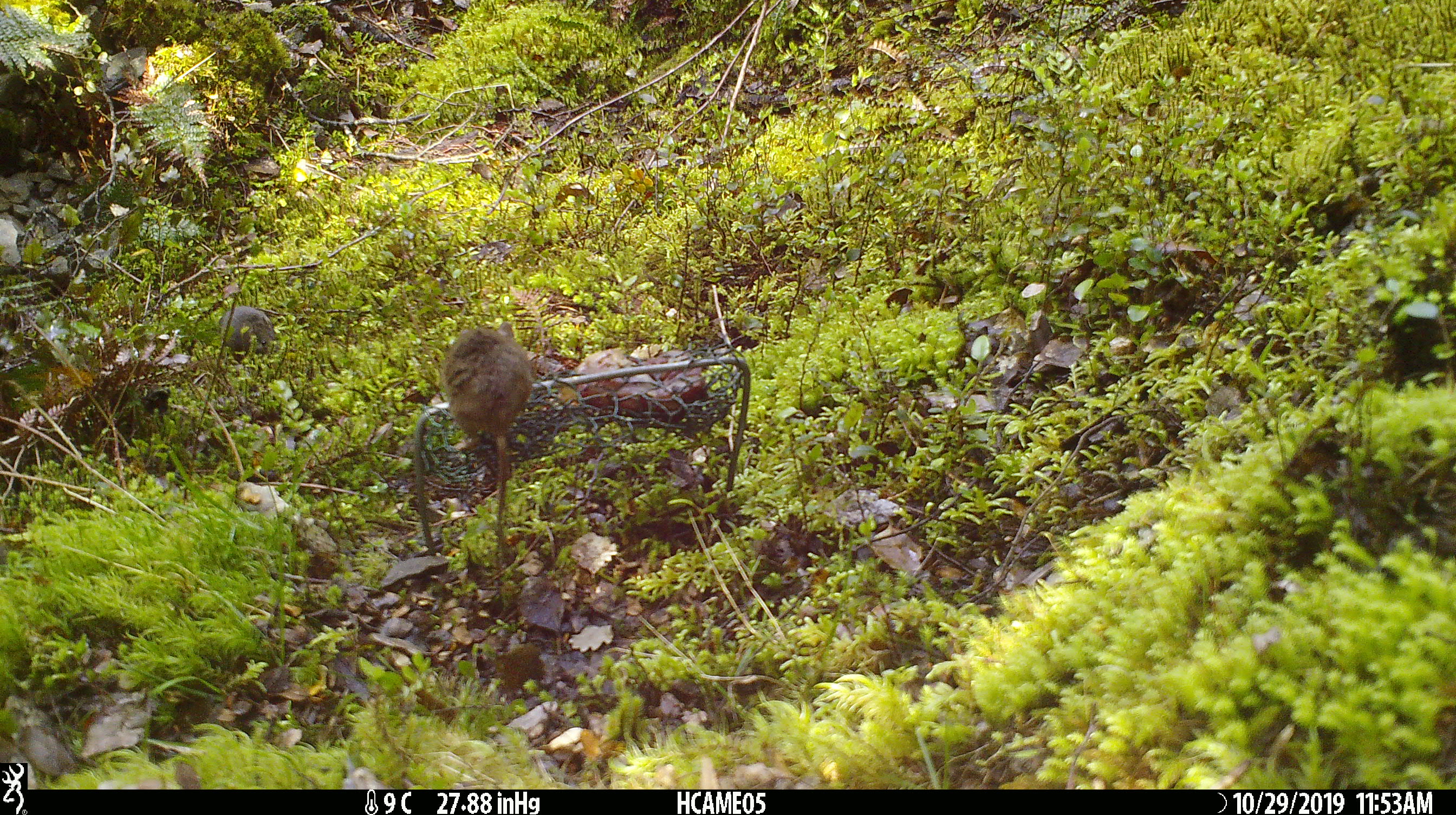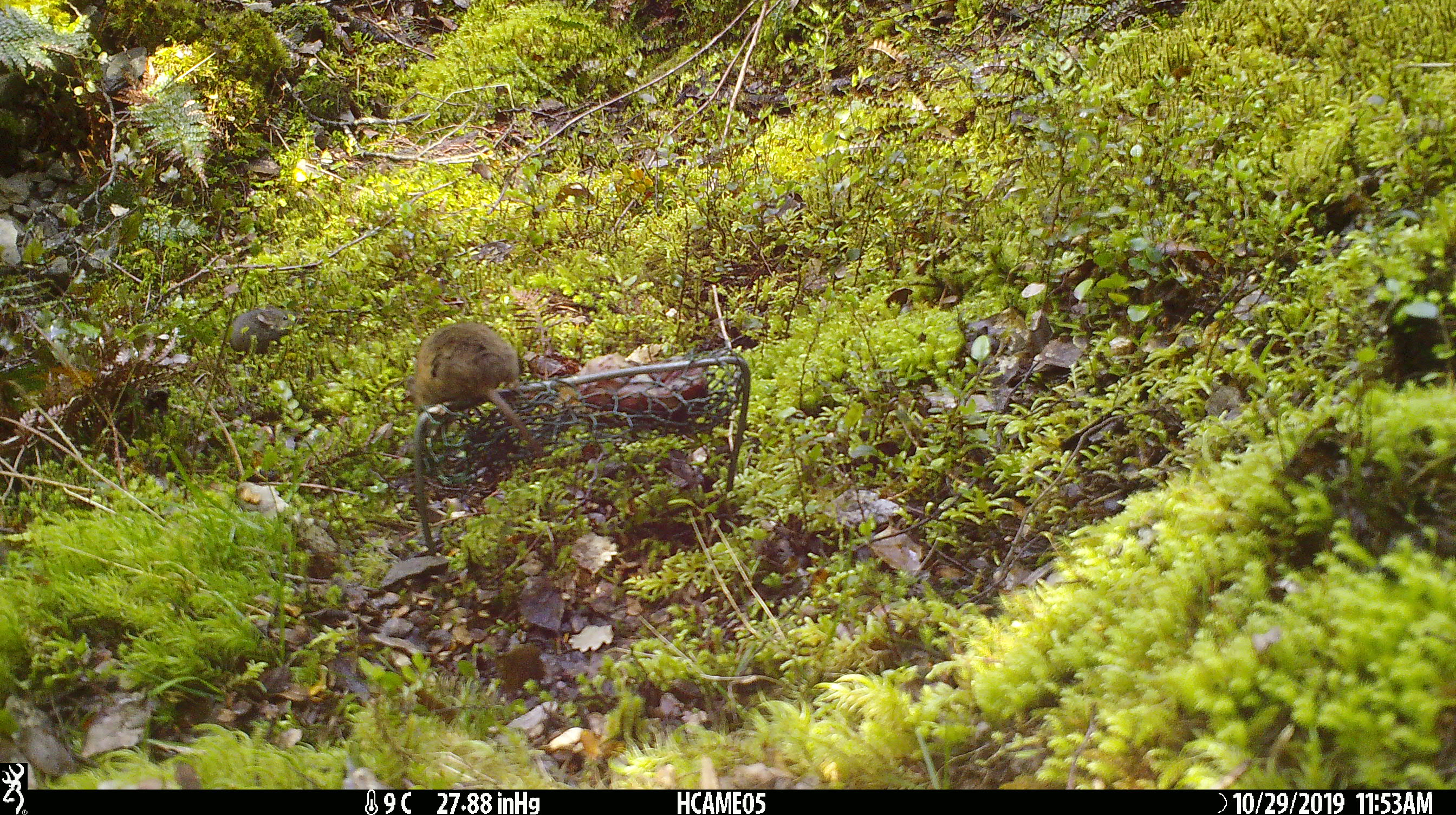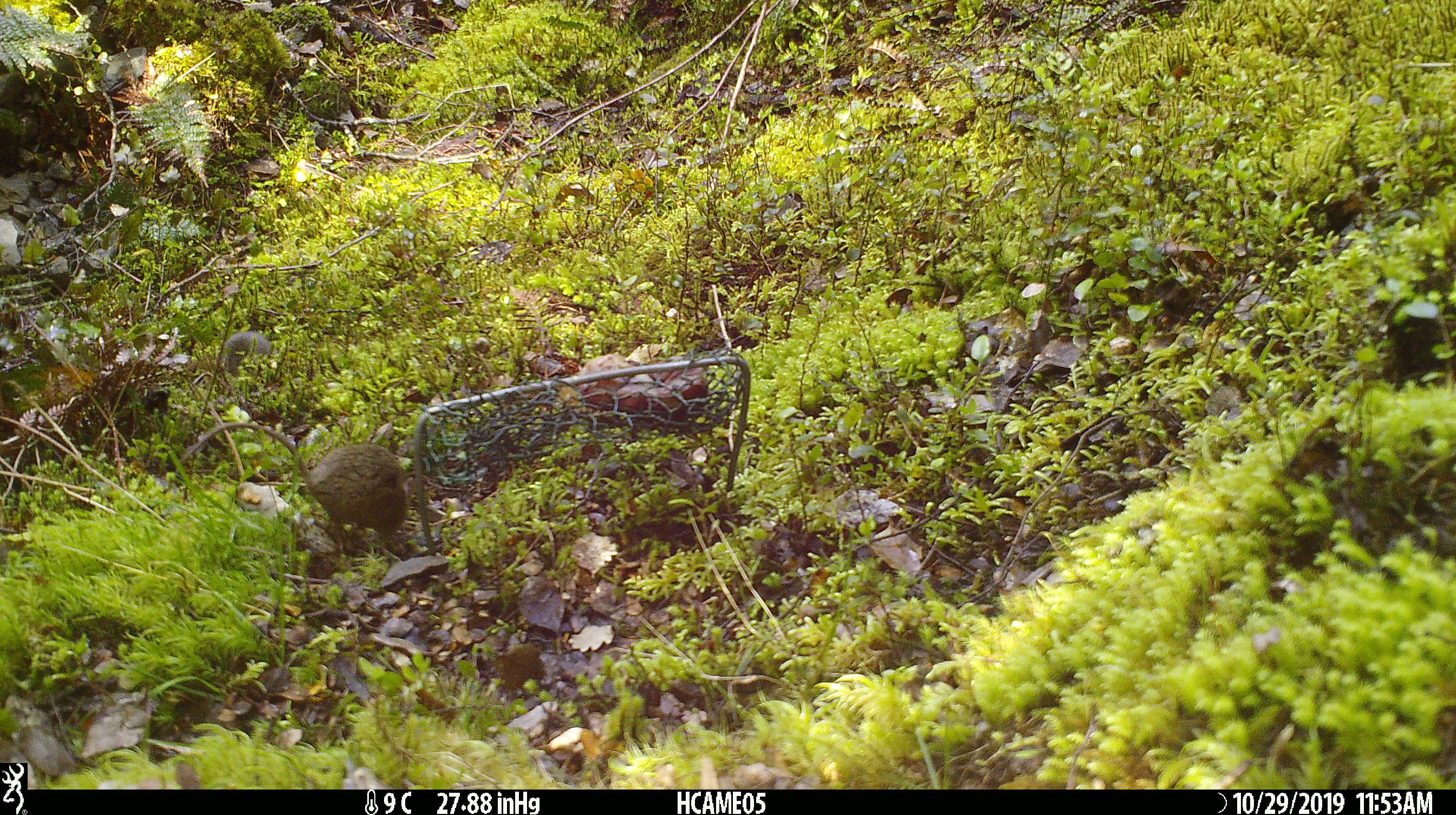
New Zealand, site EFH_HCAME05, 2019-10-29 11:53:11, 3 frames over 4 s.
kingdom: Animalia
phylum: Chordata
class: Mammalia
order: Rodentia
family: Muridae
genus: Mus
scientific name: Mus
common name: mouse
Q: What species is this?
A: Mouse (Mus).